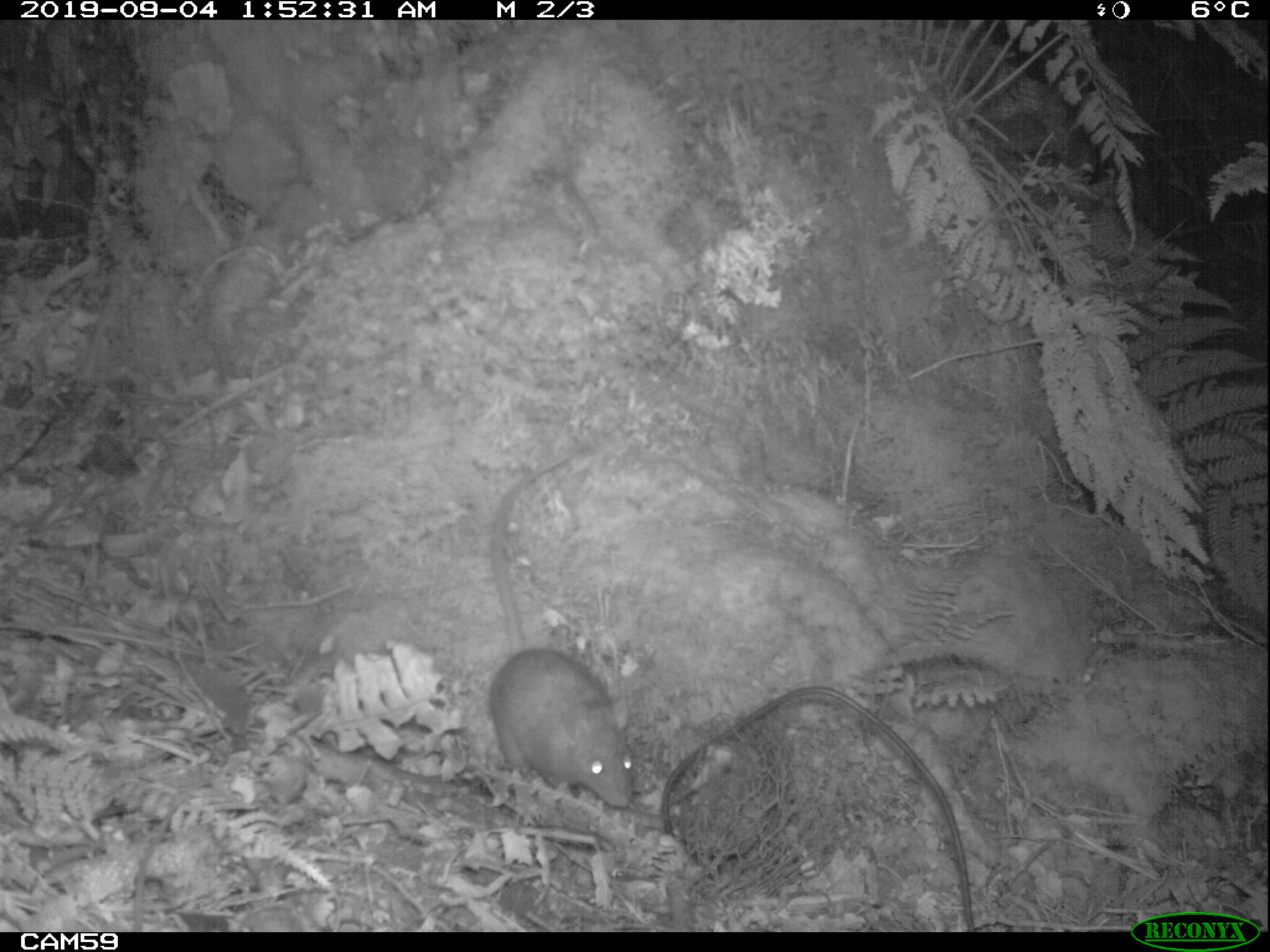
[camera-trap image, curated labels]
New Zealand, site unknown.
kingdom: Animalia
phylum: Chordata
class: Mammalia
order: Rodentia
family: Muridae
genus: Rattus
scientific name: Rattus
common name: rat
Rat (Rattus).